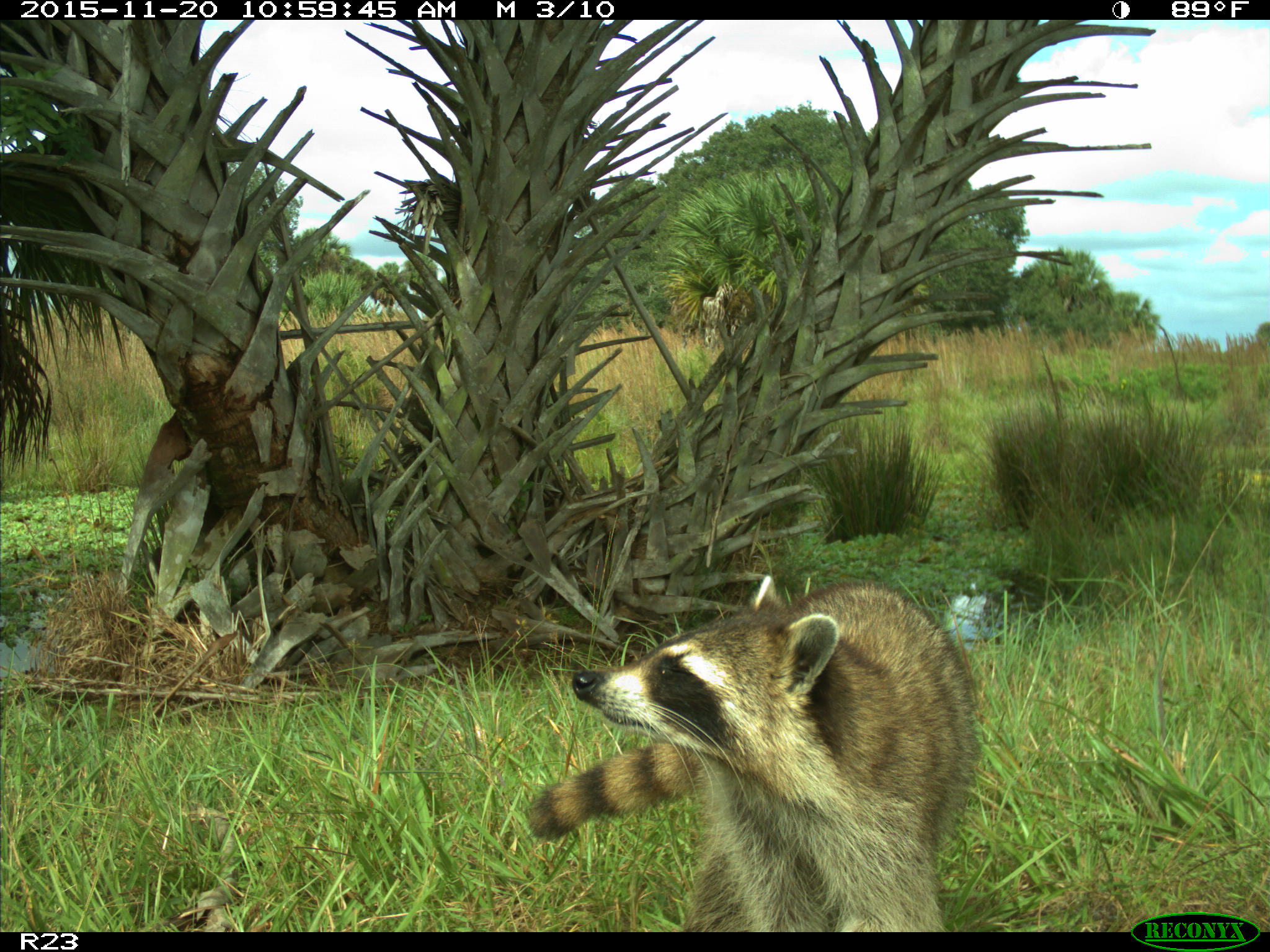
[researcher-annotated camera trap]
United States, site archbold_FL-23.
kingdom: Animalia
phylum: Chordata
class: Mammalia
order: Carnivora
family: Procyonidae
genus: Procyon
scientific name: Procyon lotor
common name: common raccoon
Procyon lotor (common raccoon).